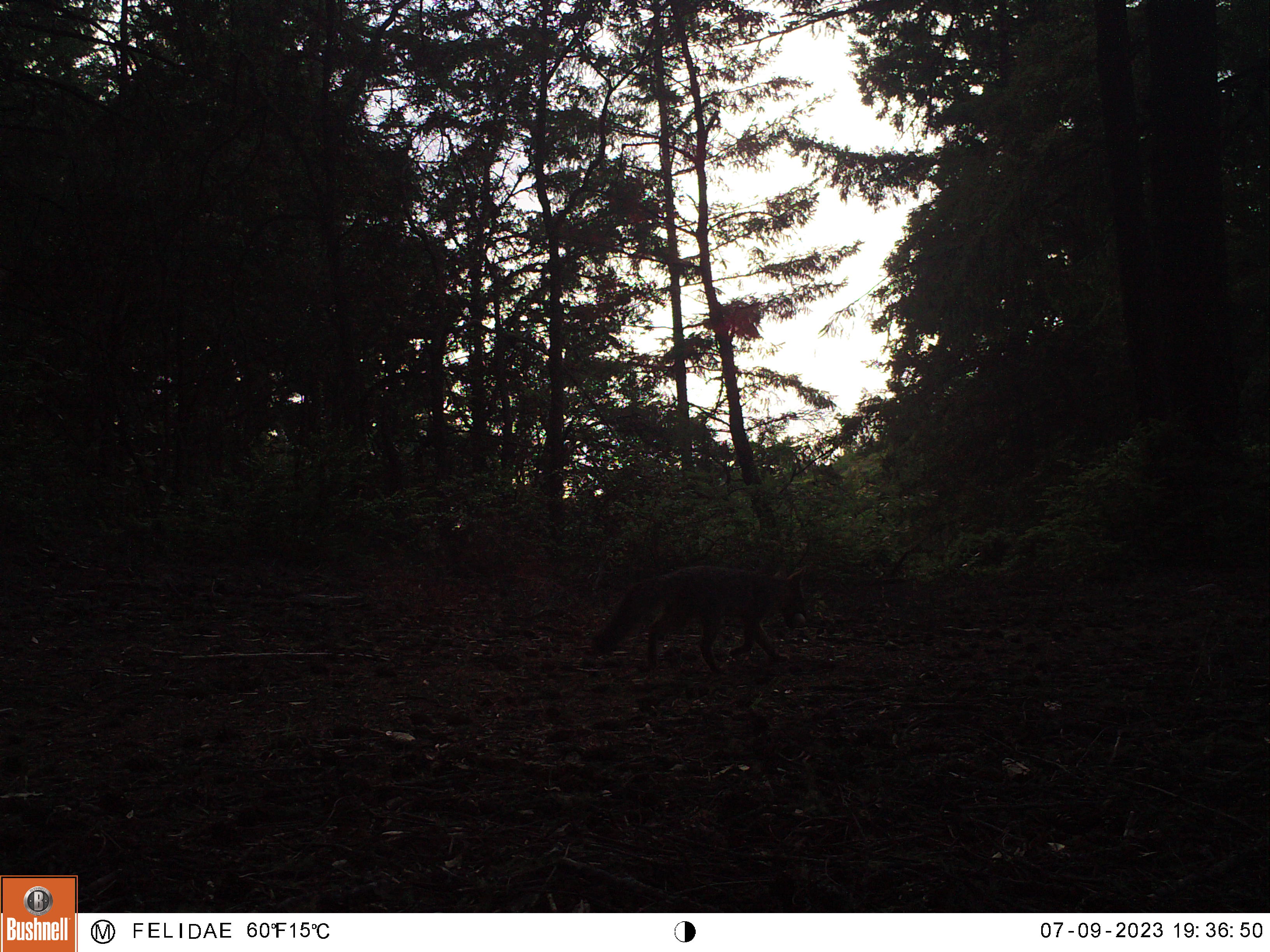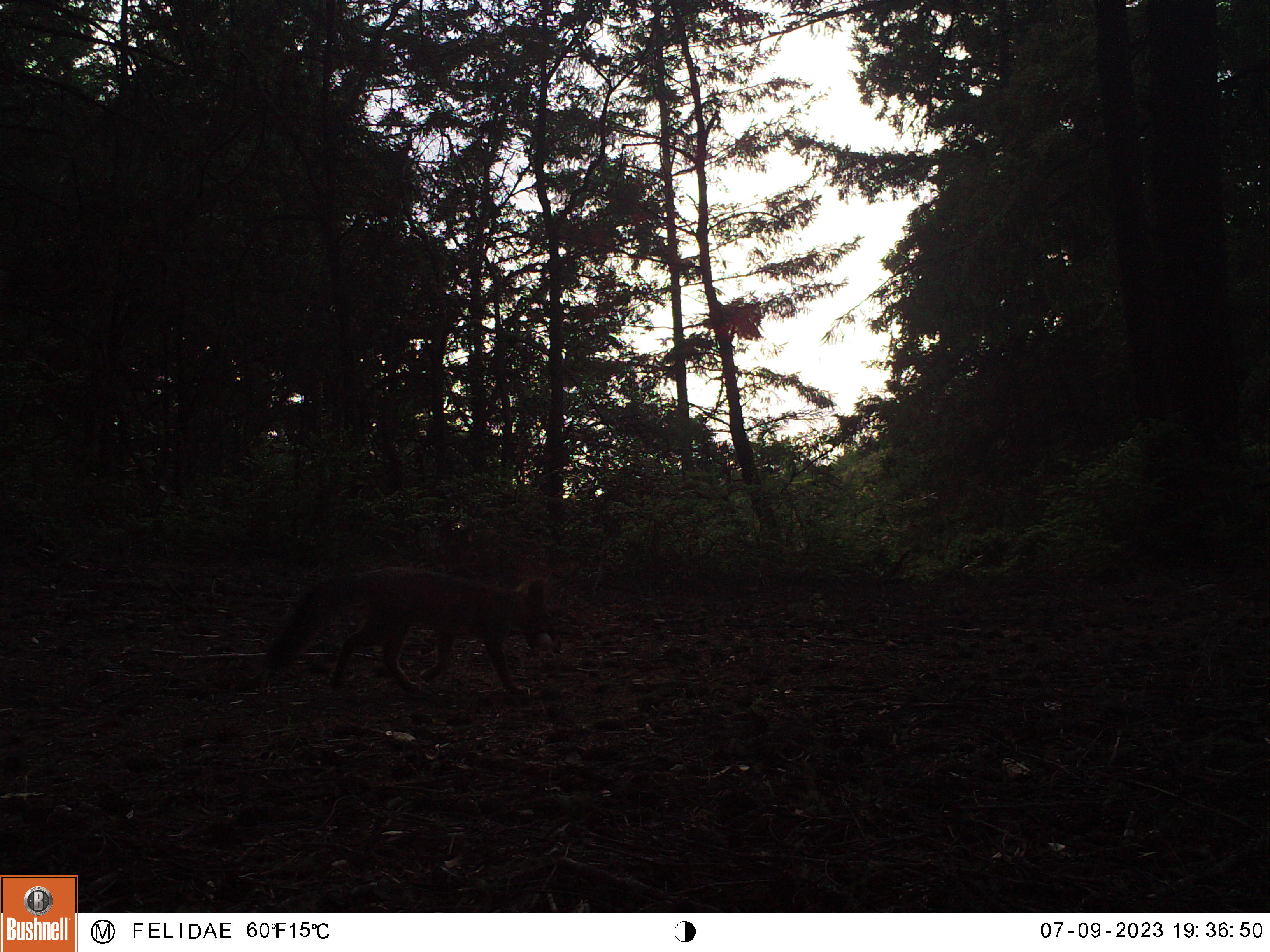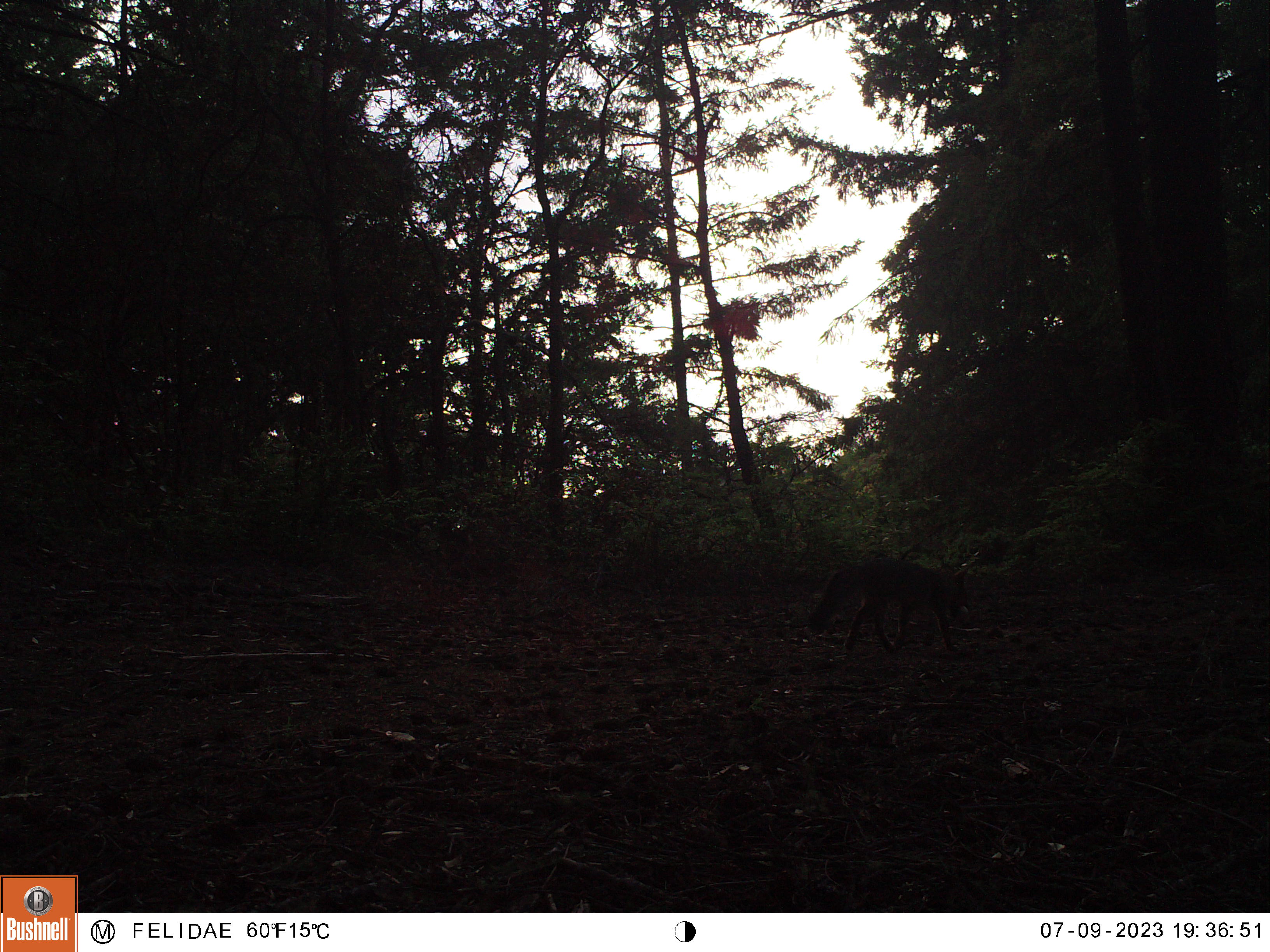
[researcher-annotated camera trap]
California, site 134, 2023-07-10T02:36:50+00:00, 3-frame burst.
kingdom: Animalia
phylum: Chordata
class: Mammalia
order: Carnivora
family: Canidae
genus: Urocyon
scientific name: Urocyon cinereoargenteus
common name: gray fox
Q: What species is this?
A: Gray fox (Urocyon cinereoargenteus).